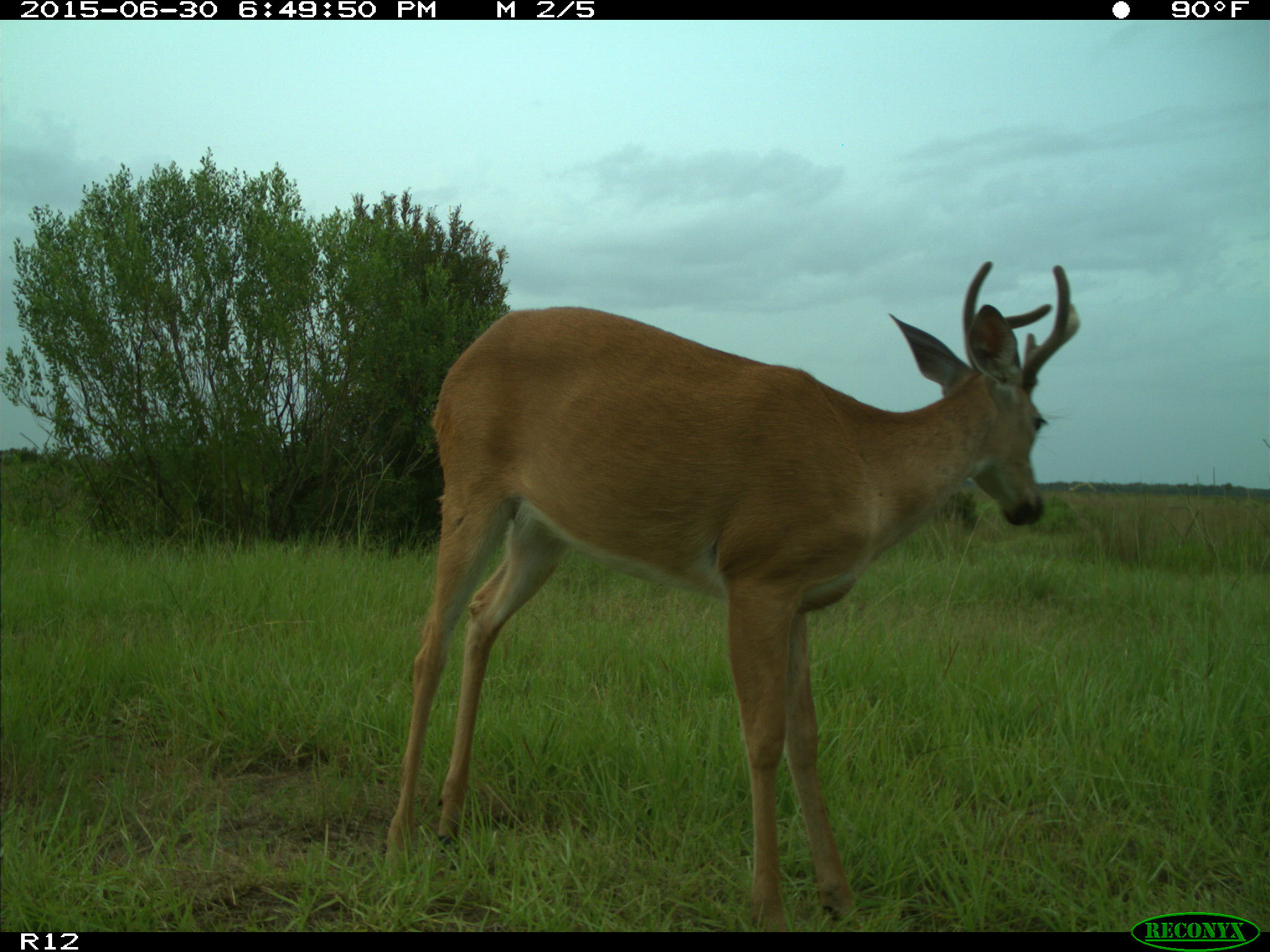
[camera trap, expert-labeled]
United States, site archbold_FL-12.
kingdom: Animalia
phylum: Chordata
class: Mammalia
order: Artiodactyla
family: Cervidae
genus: Odocoileus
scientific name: Odocoileus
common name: deer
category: unidentified deer